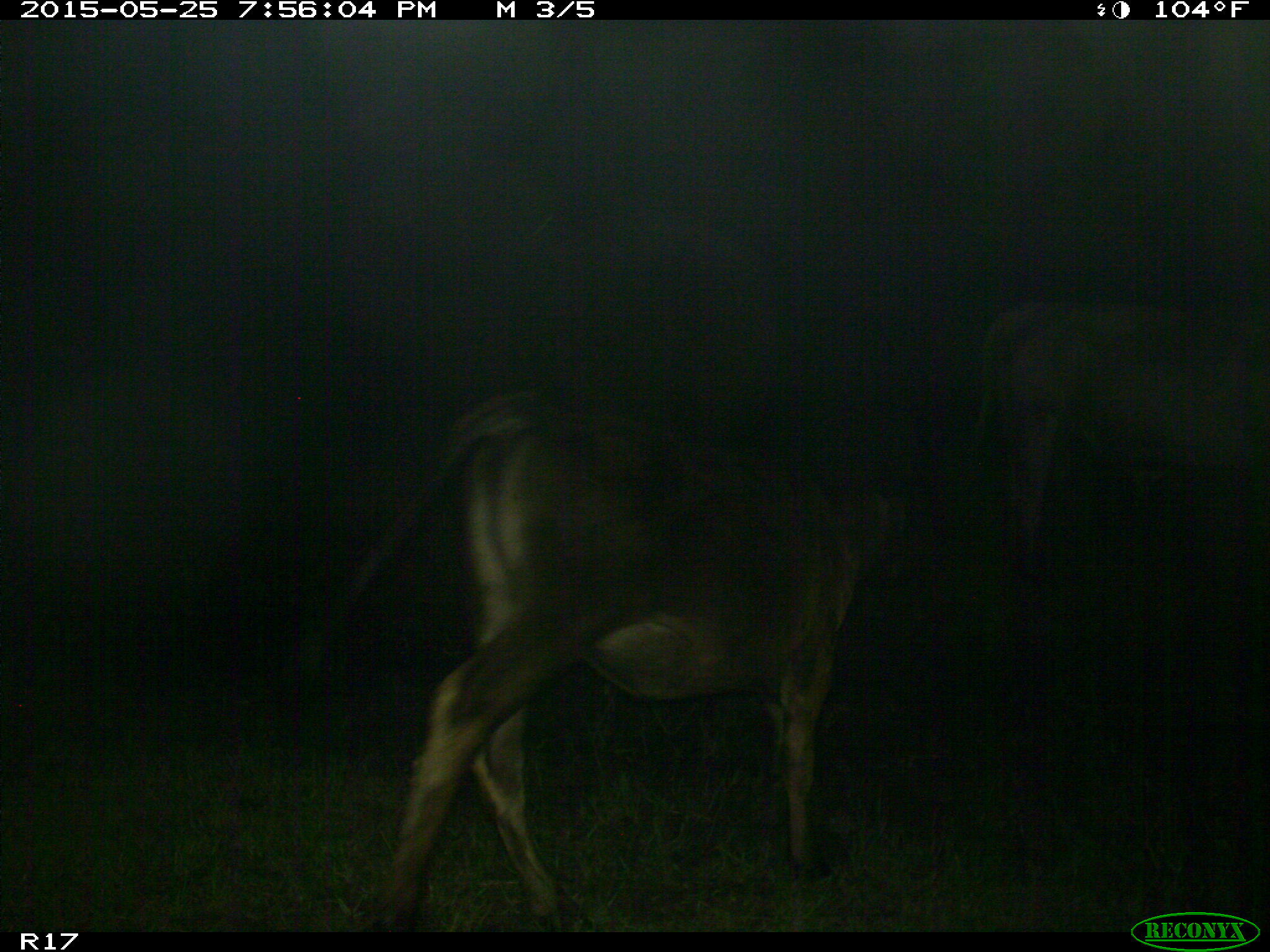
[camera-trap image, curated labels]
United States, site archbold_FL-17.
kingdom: Animalia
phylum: Chordata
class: Mammalia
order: Artiodactyla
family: Bovidae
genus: Bos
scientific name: Bos taurus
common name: domestic cow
Bos taurus (domestic cow).